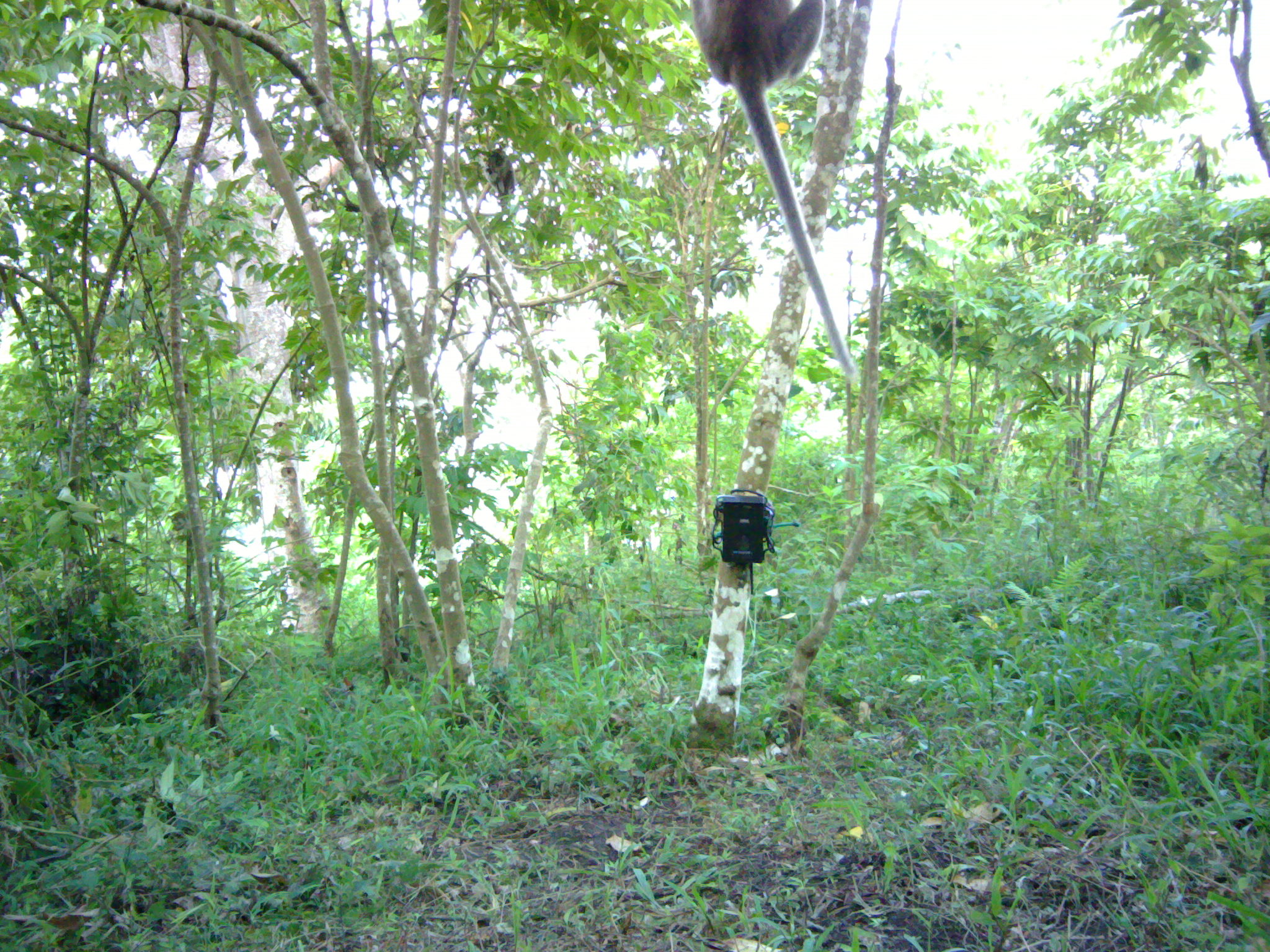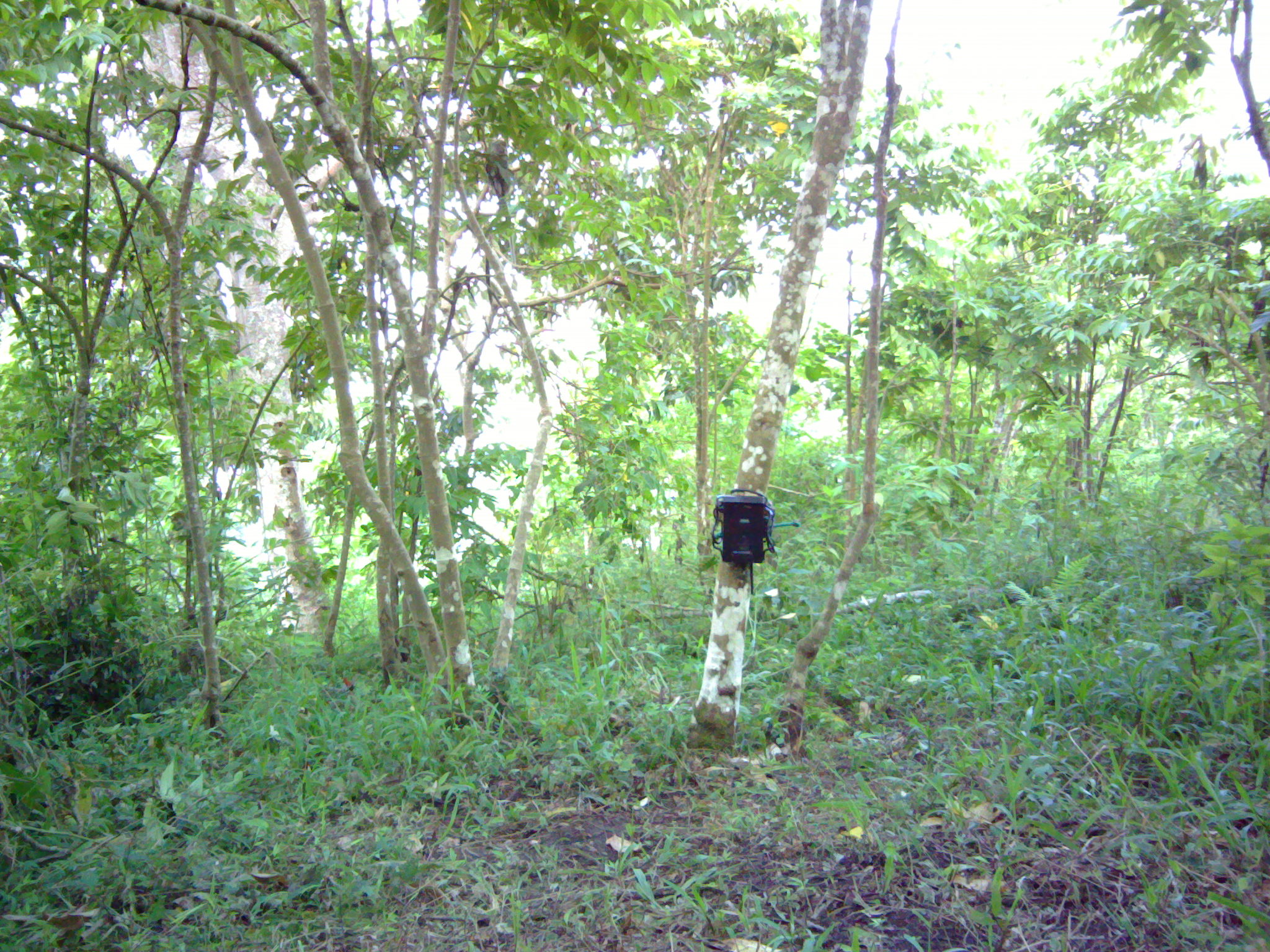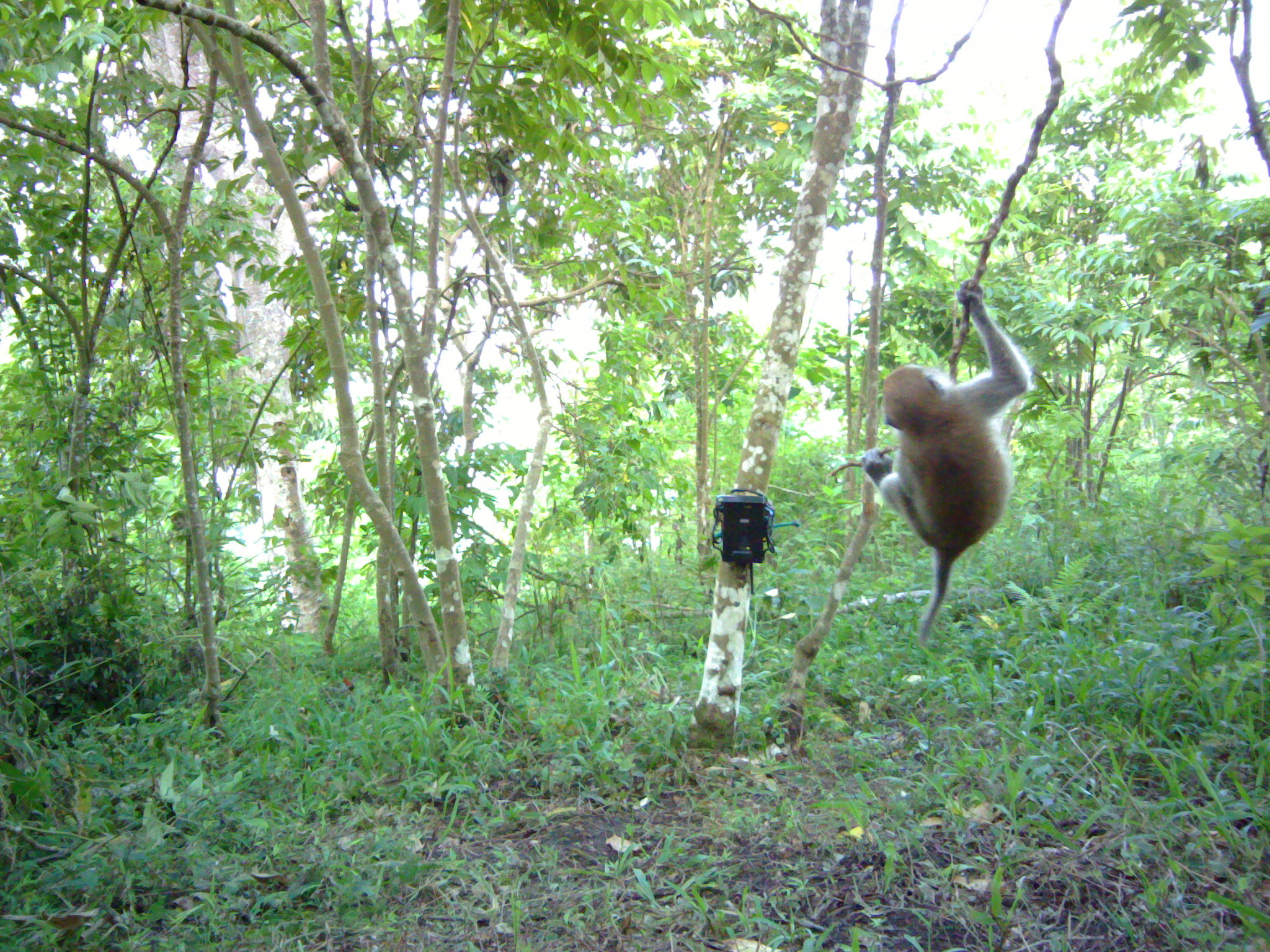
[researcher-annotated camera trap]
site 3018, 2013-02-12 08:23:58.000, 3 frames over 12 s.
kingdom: Animalia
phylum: Chordata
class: Mammalia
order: Primates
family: Cercopithecidae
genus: Macaca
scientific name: Macaca fascicularis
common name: crab-eating macaque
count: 1